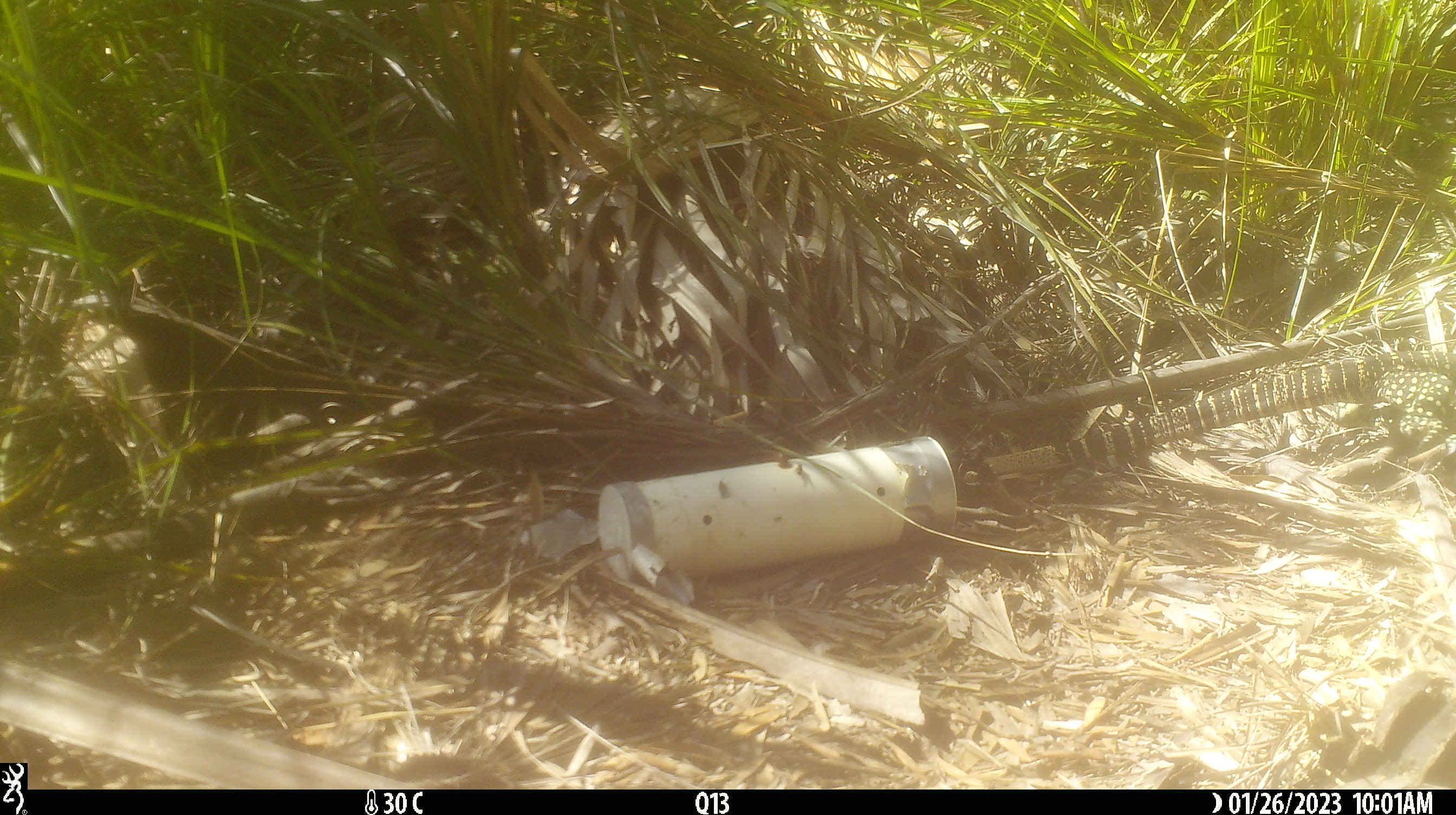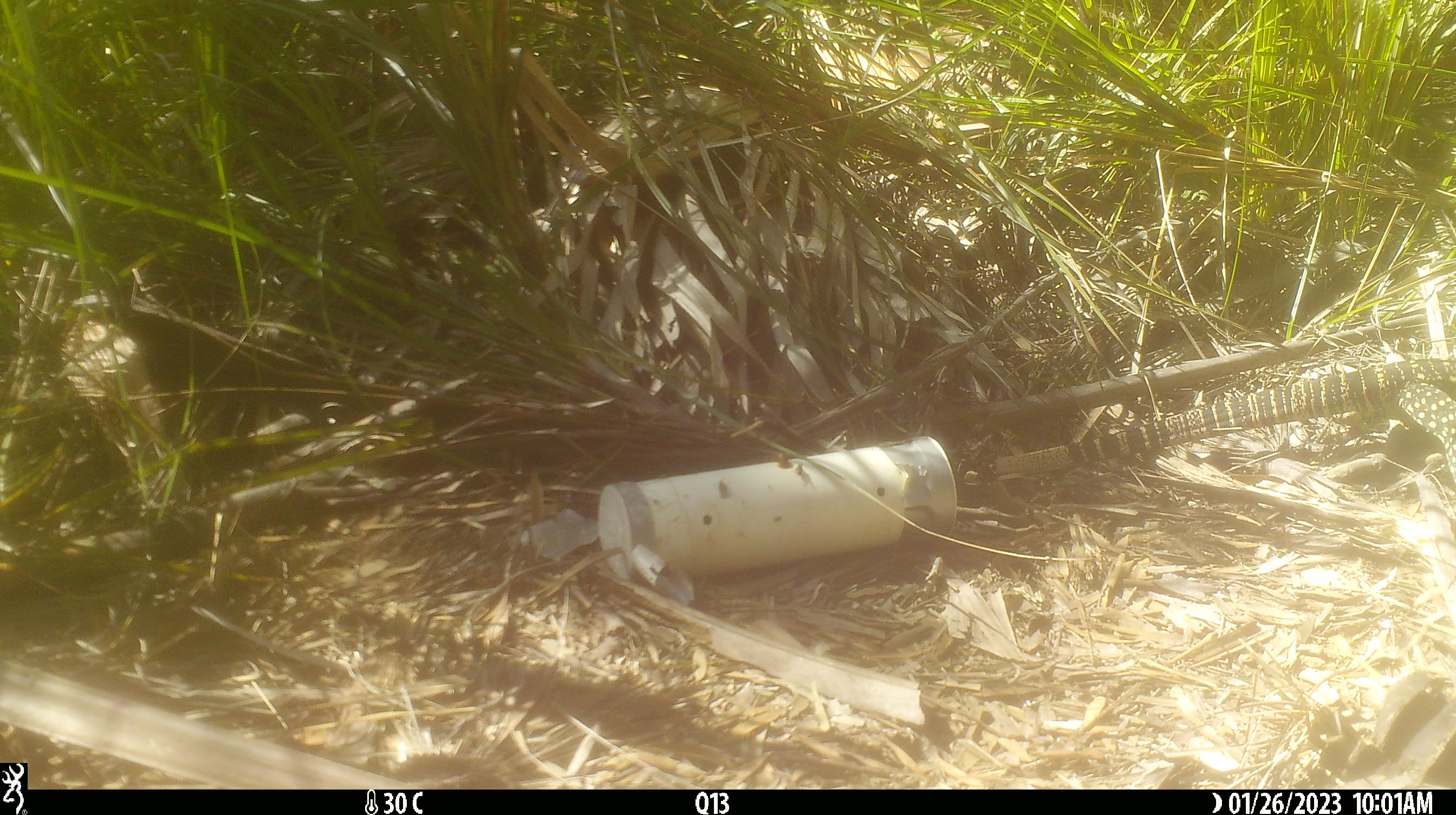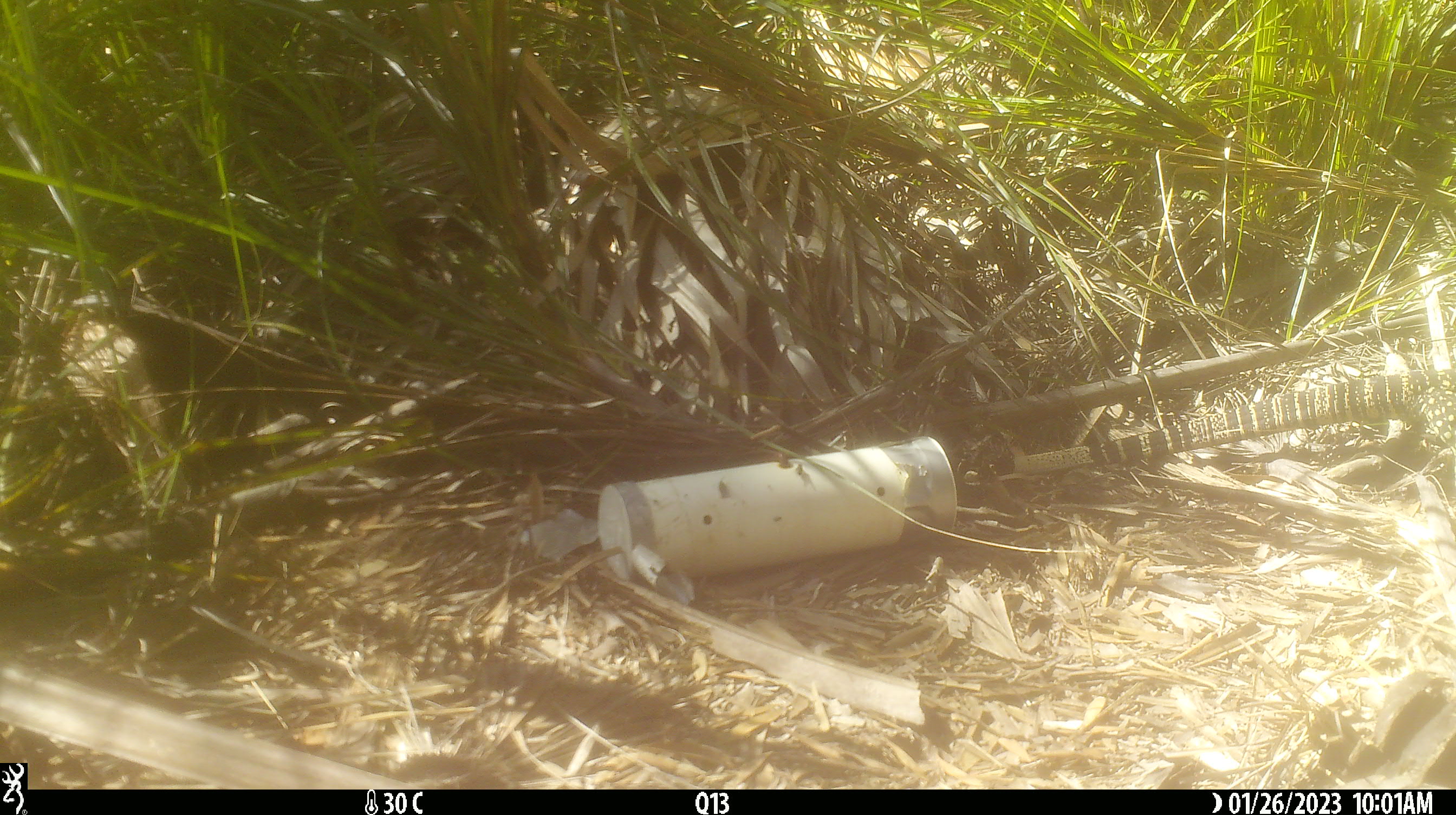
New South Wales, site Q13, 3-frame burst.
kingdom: Animalia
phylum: Chordata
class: Reptilia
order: Squamata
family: Varanidae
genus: Varanus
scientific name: Varanus varius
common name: lace monitor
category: goanna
Goanna (lace monitor) (Varanus varius).